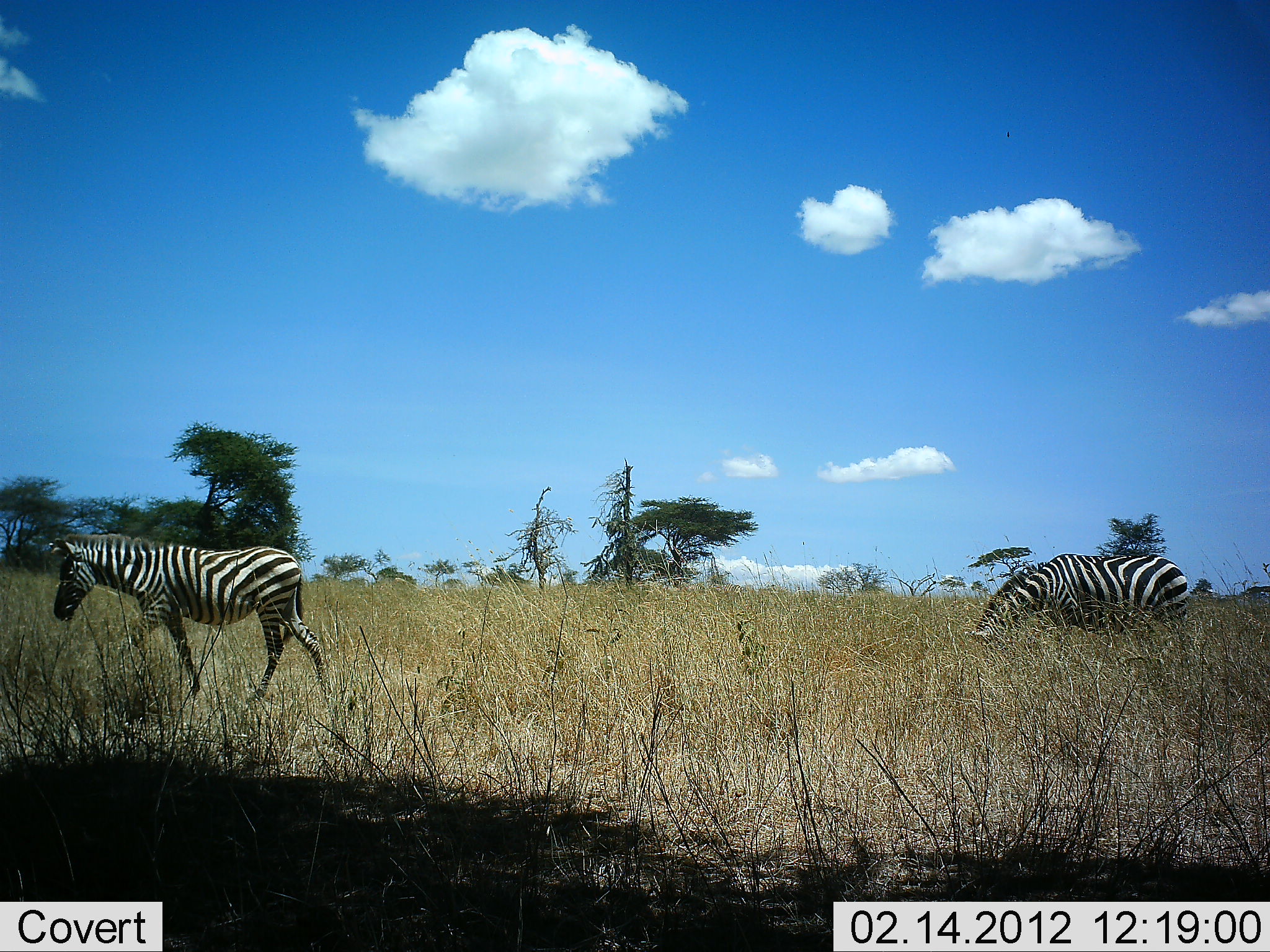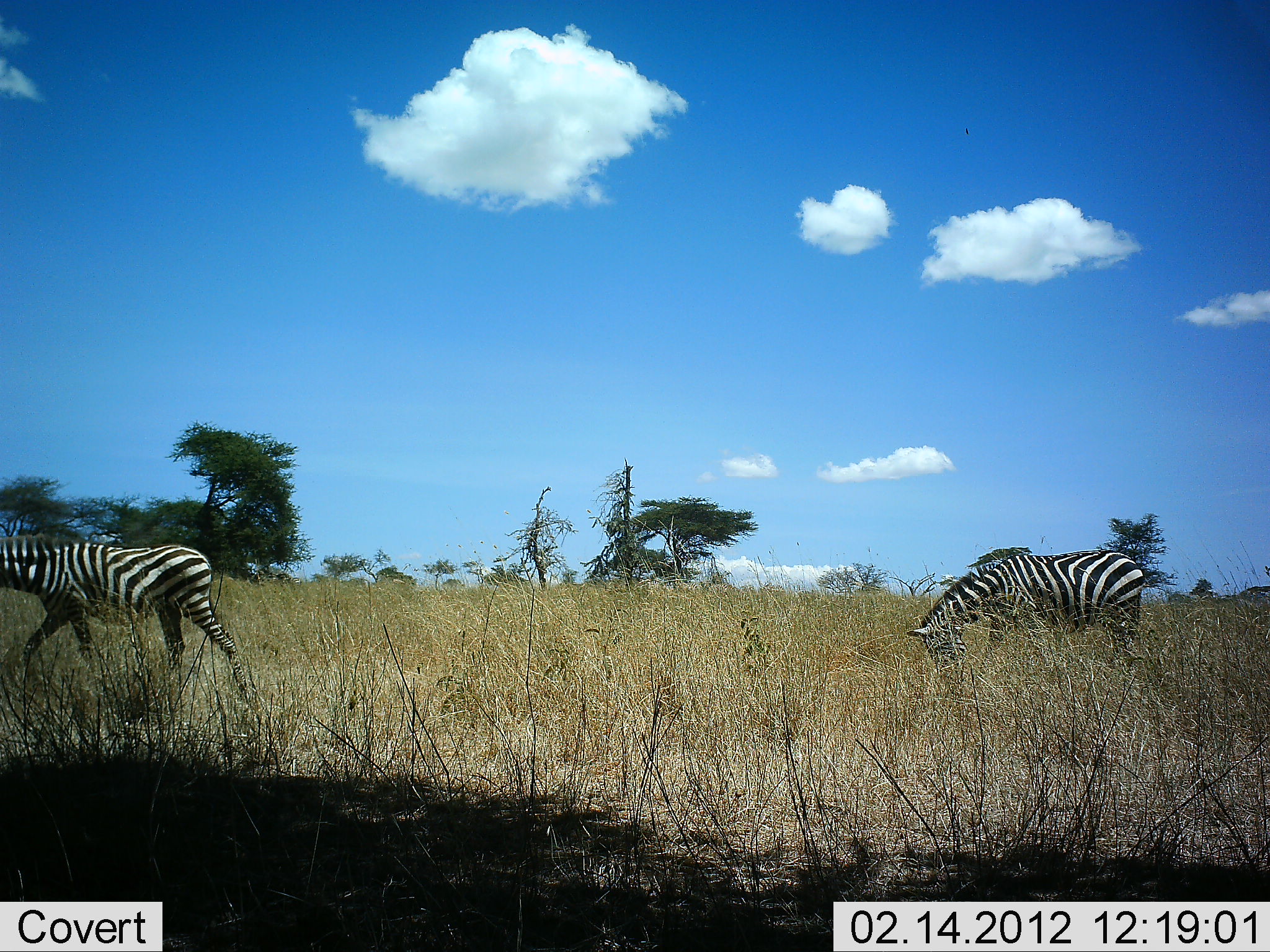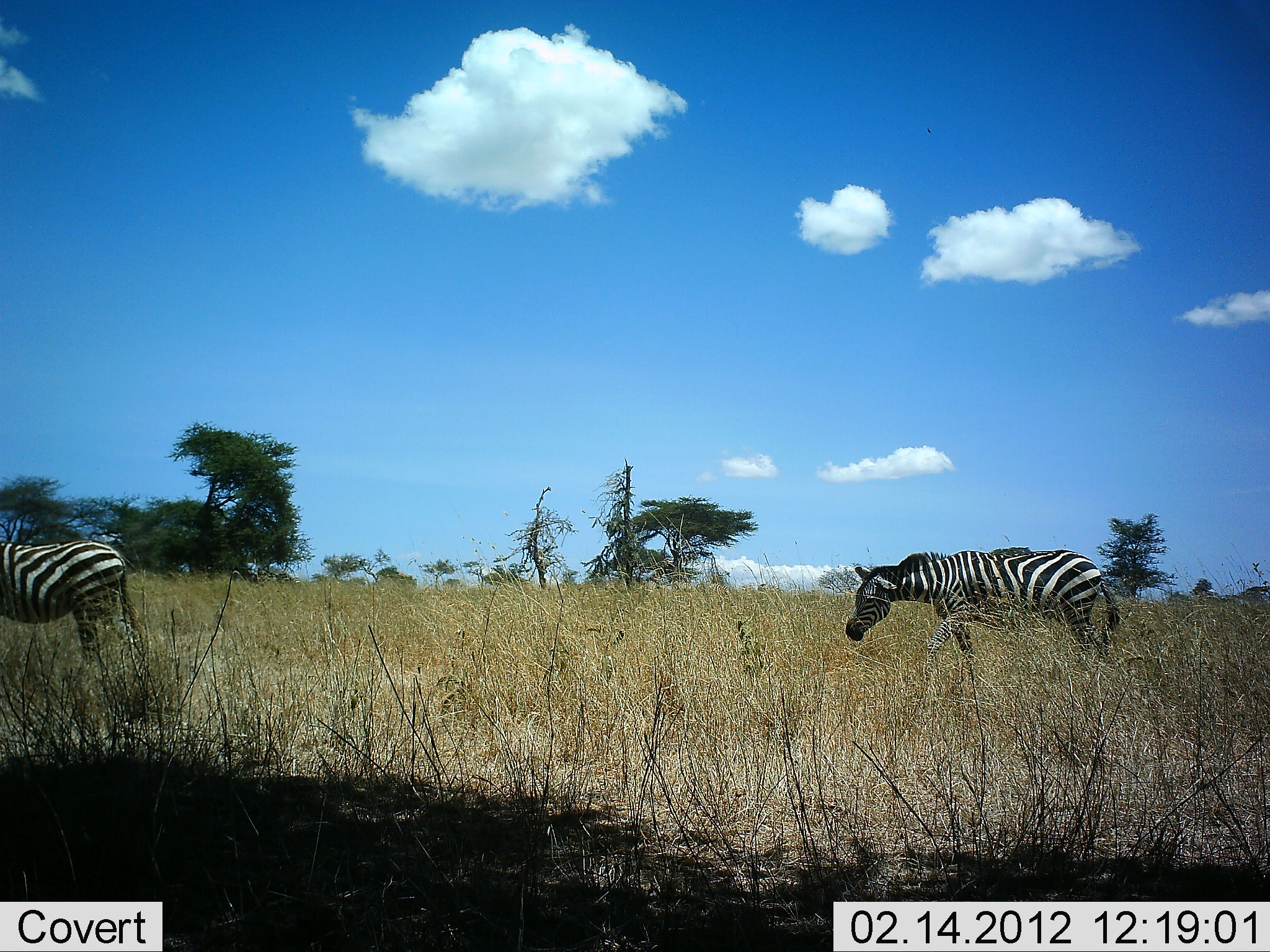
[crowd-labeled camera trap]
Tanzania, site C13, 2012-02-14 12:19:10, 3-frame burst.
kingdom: Animalia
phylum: Chordata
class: Mammalia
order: Perissodactyla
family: Equidae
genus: Equus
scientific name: Equus quagga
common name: plains zebra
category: zebra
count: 2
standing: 6%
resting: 0%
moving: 94%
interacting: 0%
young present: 6%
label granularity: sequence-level